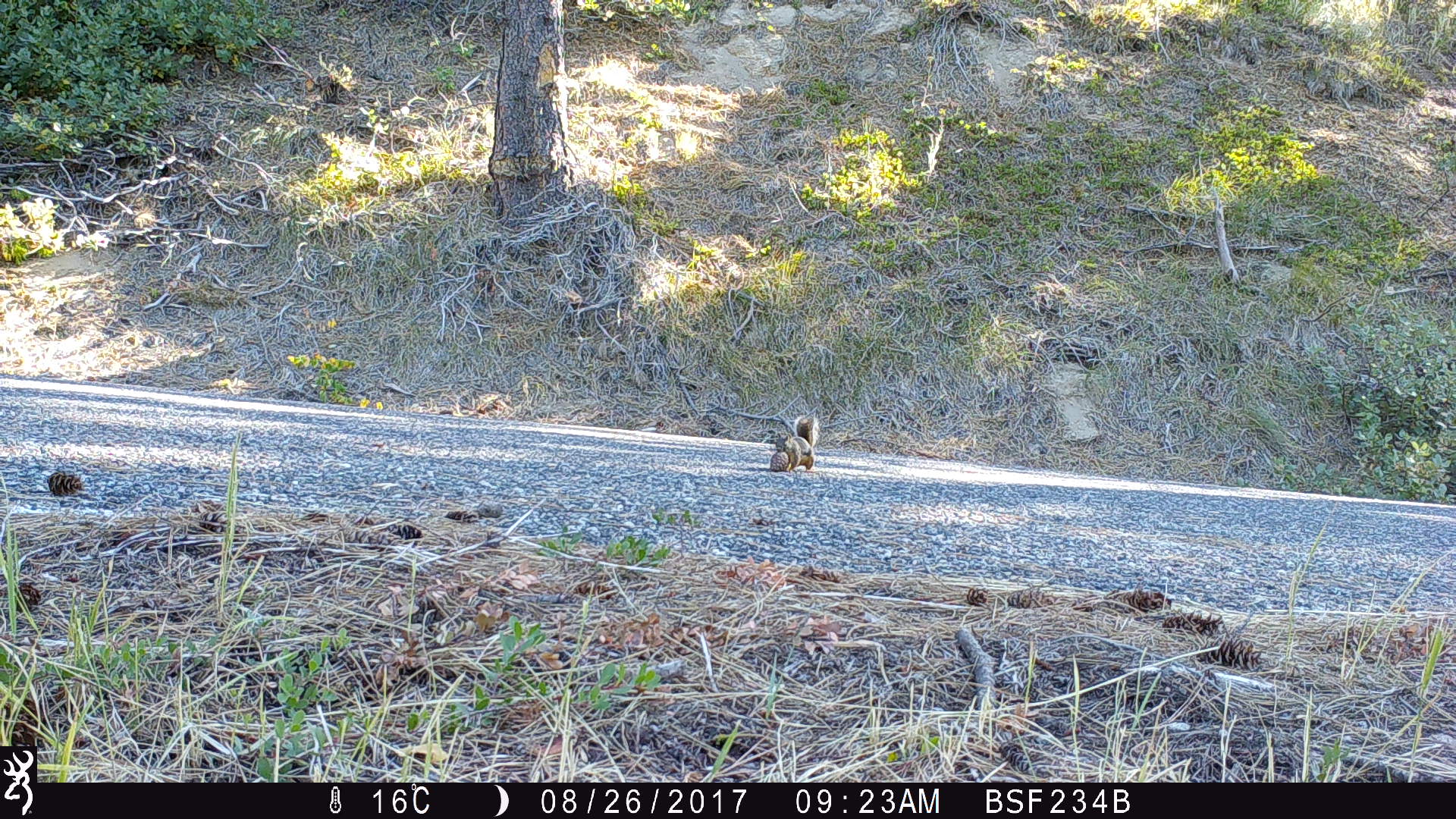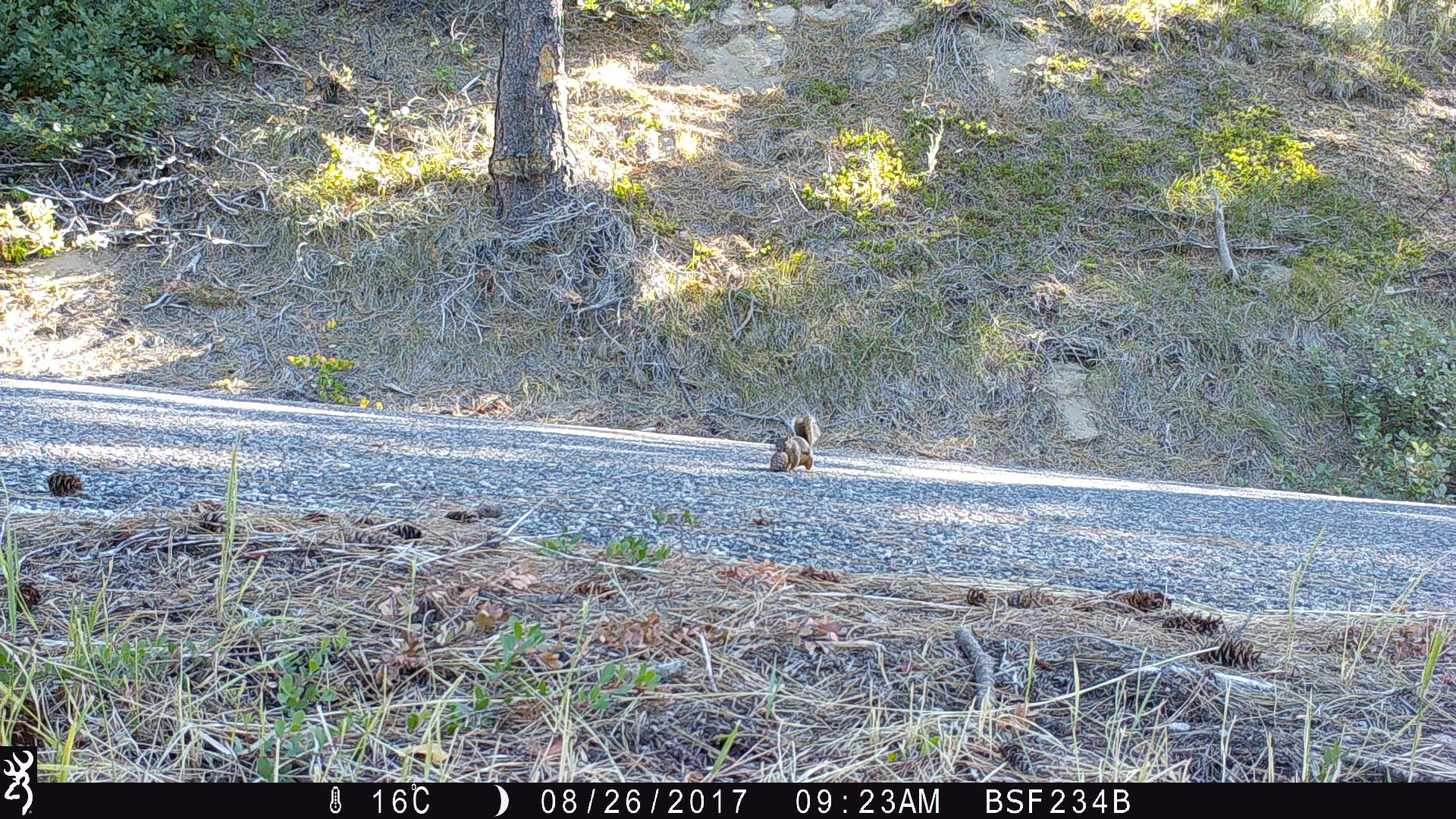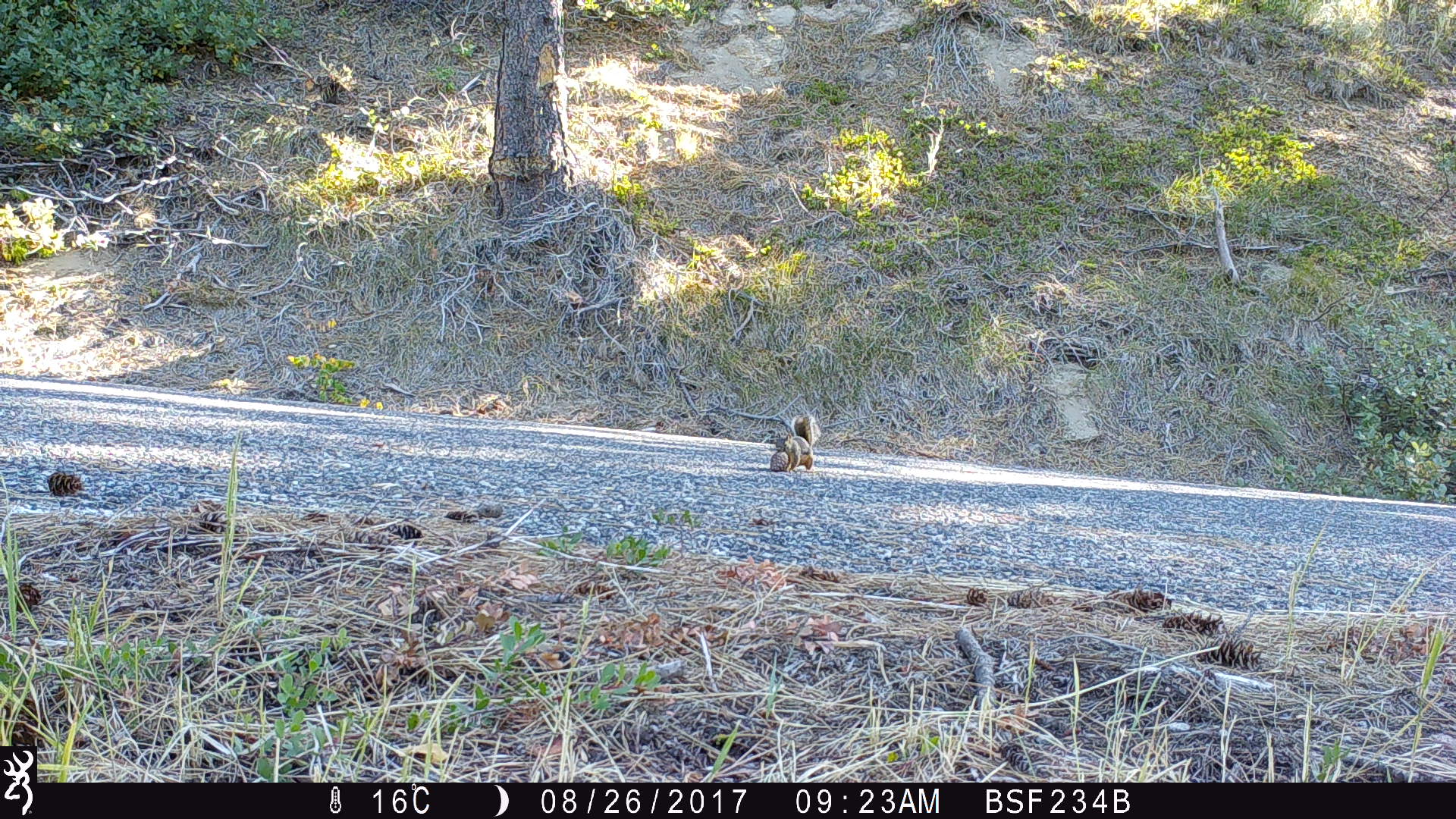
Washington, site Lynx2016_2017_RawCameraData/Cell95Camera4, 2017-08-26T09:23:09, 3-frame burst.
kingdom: Animalia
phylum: Chordata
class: Mammalia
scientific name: Mammalia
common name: small mammal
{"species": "small mammal (Mammalia)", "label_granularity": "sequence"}